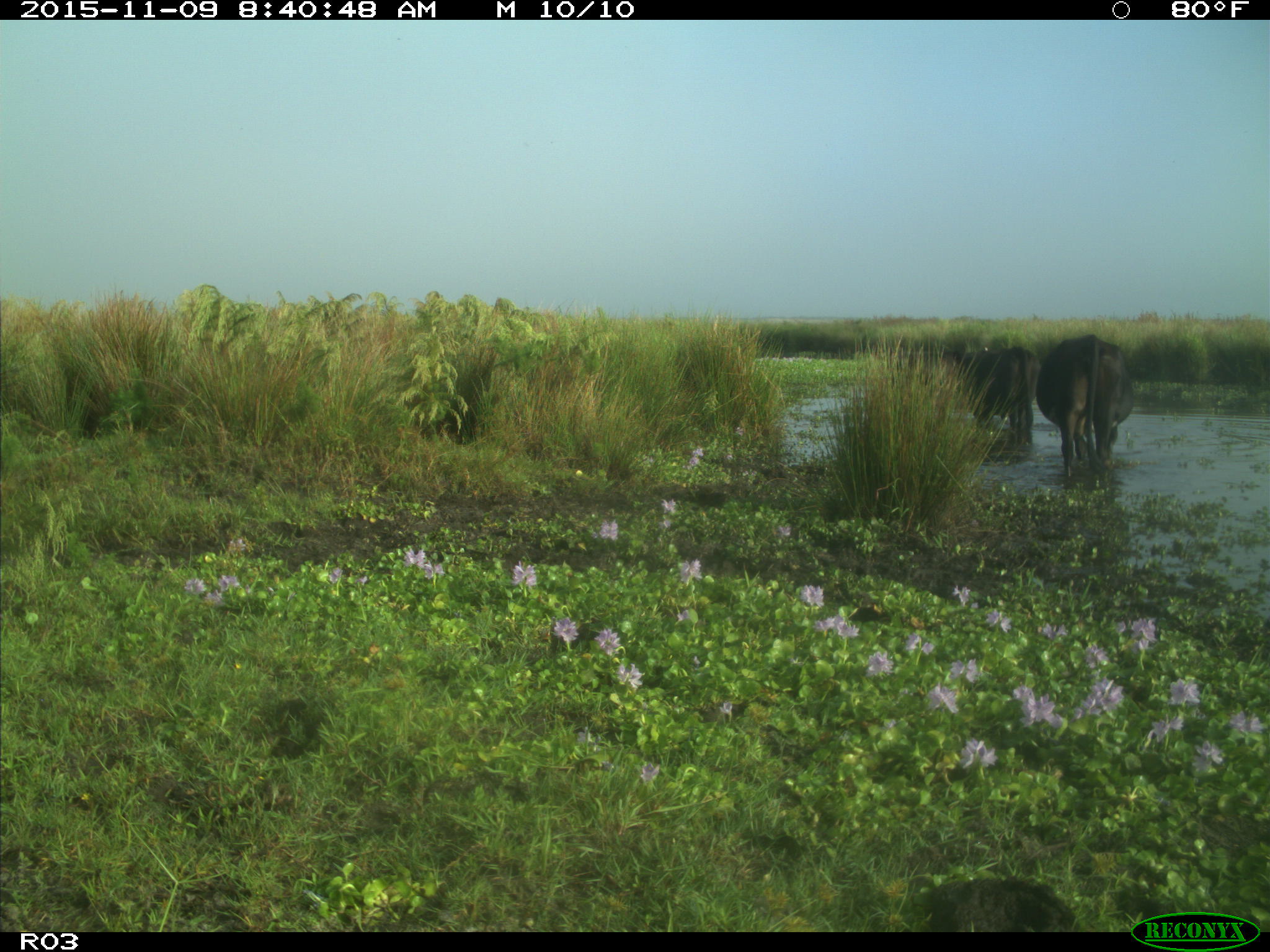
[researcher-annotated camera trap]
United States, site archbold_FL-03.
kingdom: Animalia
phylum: Chordata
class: Mammalia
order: Artiodactyla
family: Bovidae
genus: Bos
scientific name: Bos taurus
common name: domestic cow